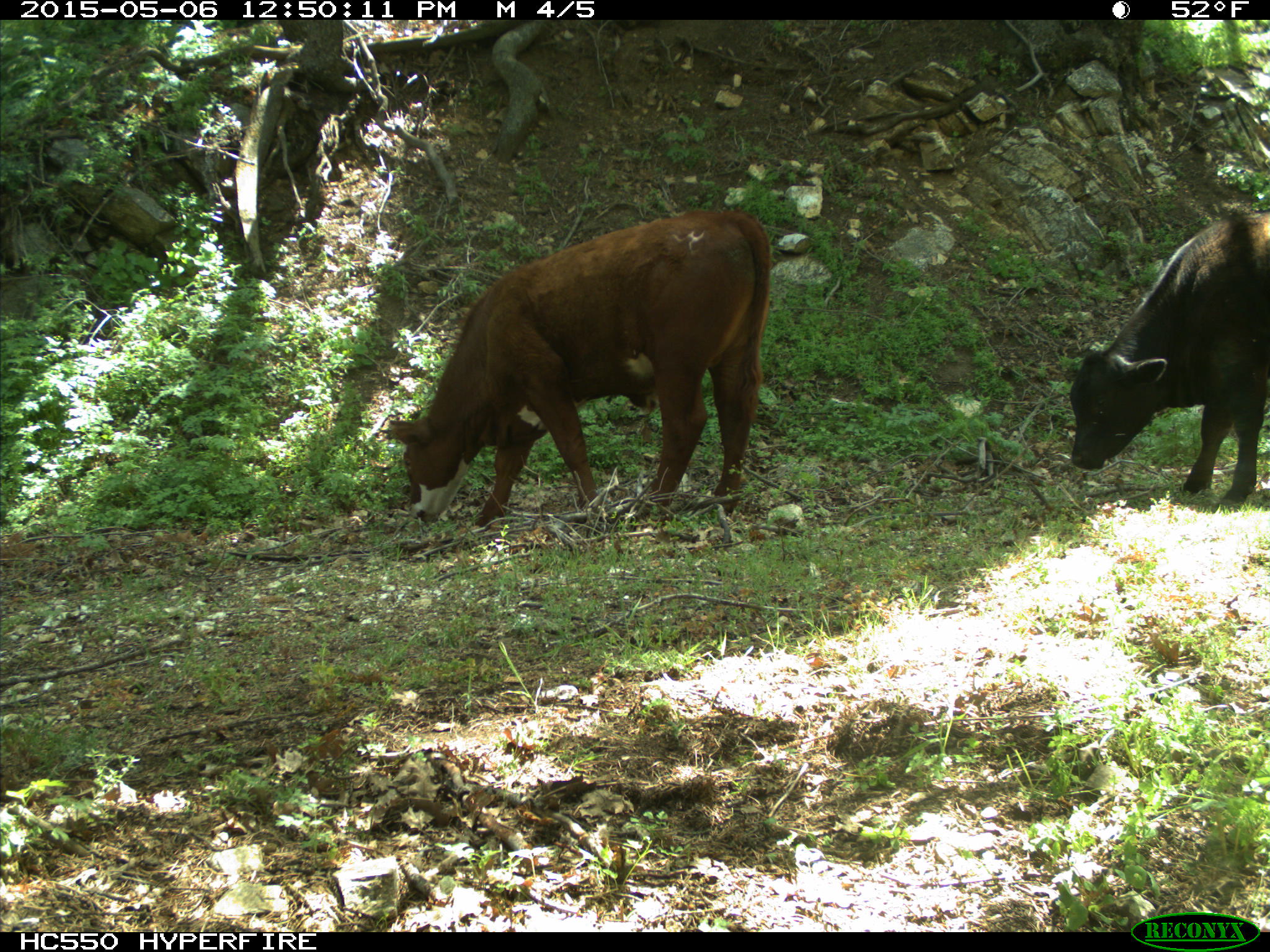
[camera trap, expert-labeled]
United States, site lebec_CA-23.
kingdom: Animalia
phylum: Chordata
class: Mammalia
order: Artiodactyla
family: Bovidae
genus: Bos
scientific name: Bos taurus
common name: domestic cow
Bos taurus (domestic cow).